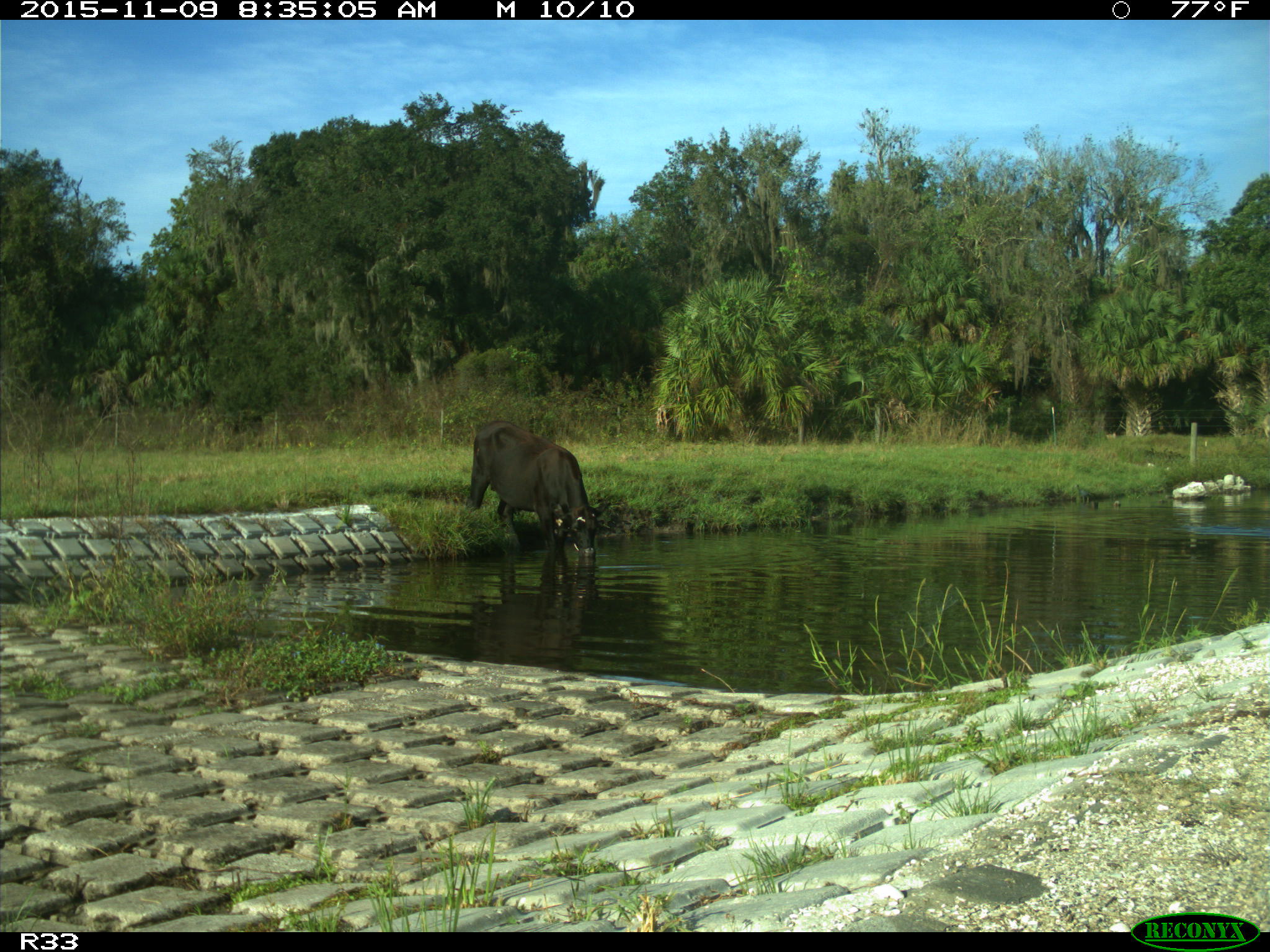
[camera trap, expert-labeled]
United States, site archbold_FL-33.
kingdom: Animalia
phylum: Chordata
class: Mammalia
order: Artiodactyla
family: Bovidae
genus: Bos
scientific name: Bos taurus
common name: domestic cow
Bos taurus (domestic cow).